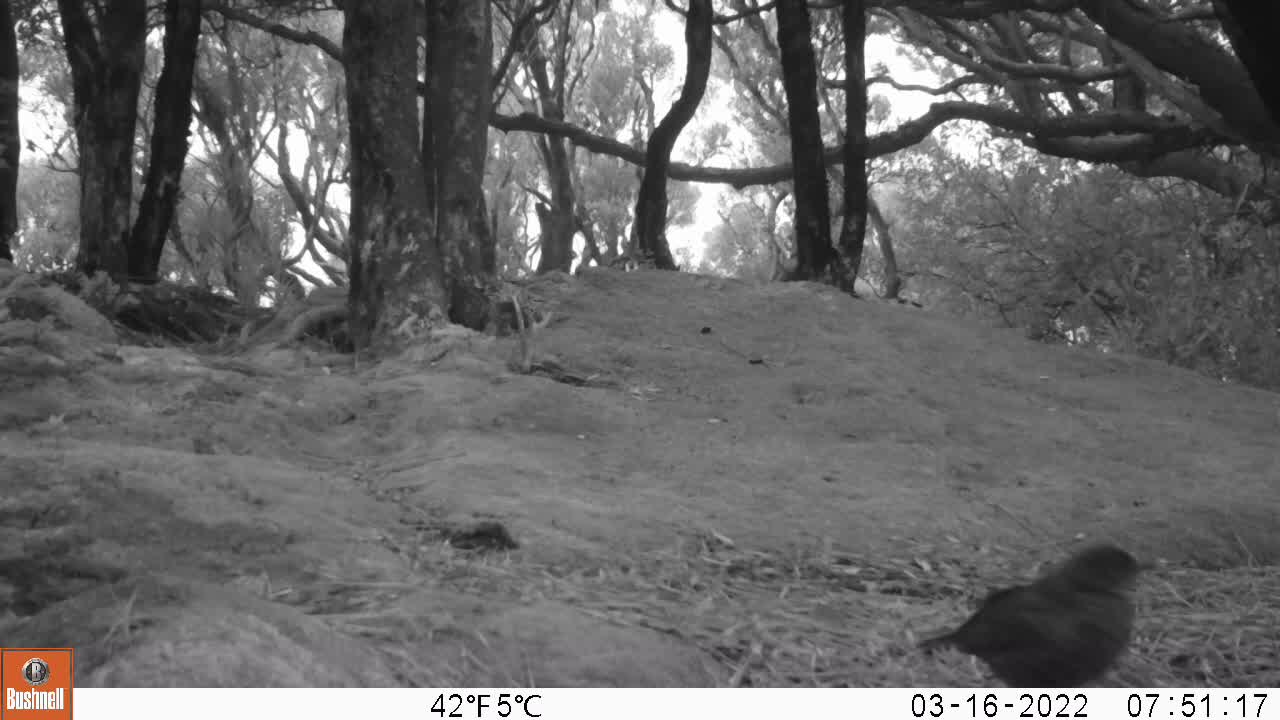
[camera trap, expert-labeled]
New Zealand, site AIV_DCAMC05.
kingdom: Animalia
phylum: Chordata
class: Aves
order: Passeriformes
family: Turdidae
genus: Turdus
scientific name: Turdus merula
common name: eurasian blackbird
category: blackbird